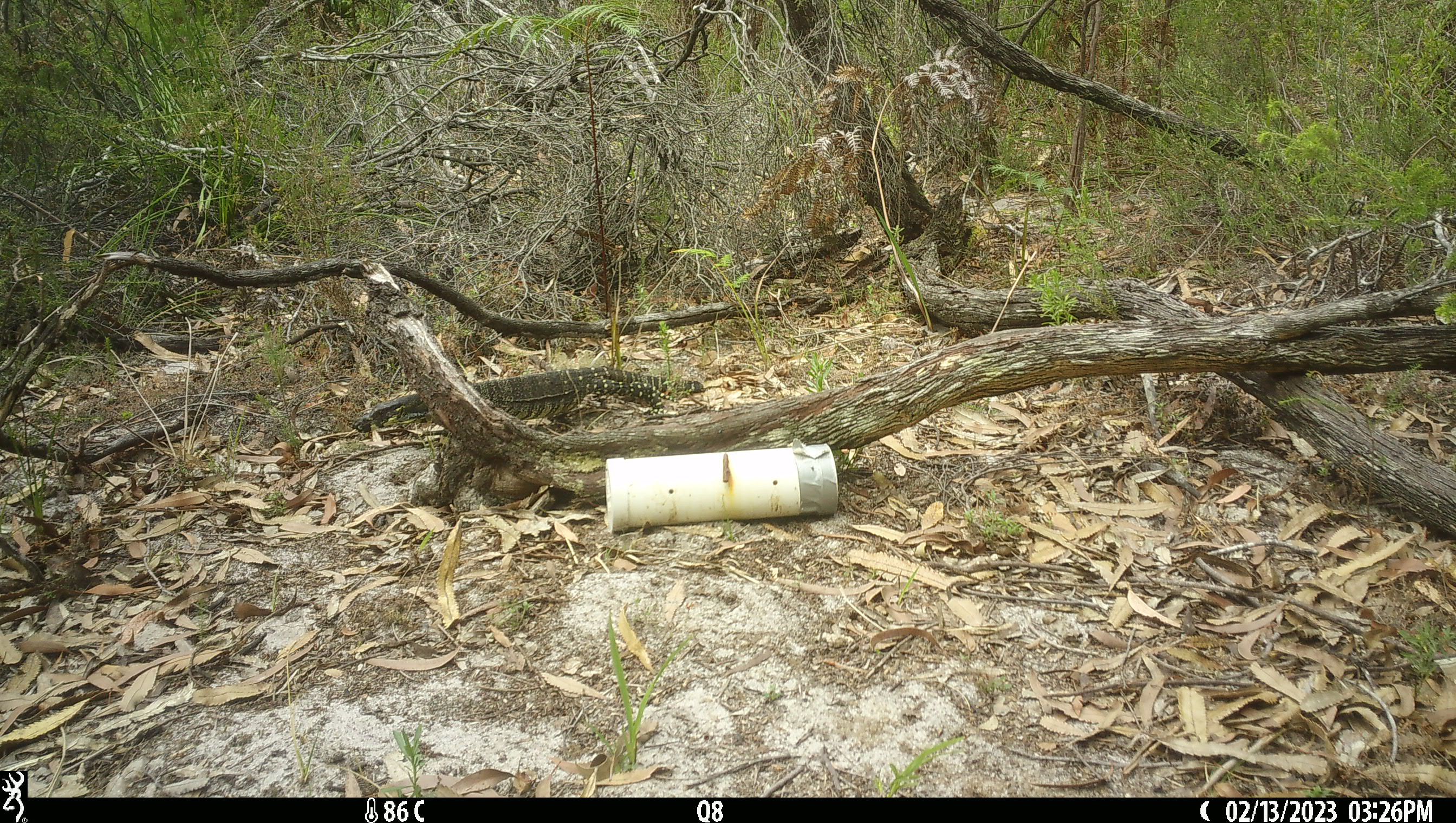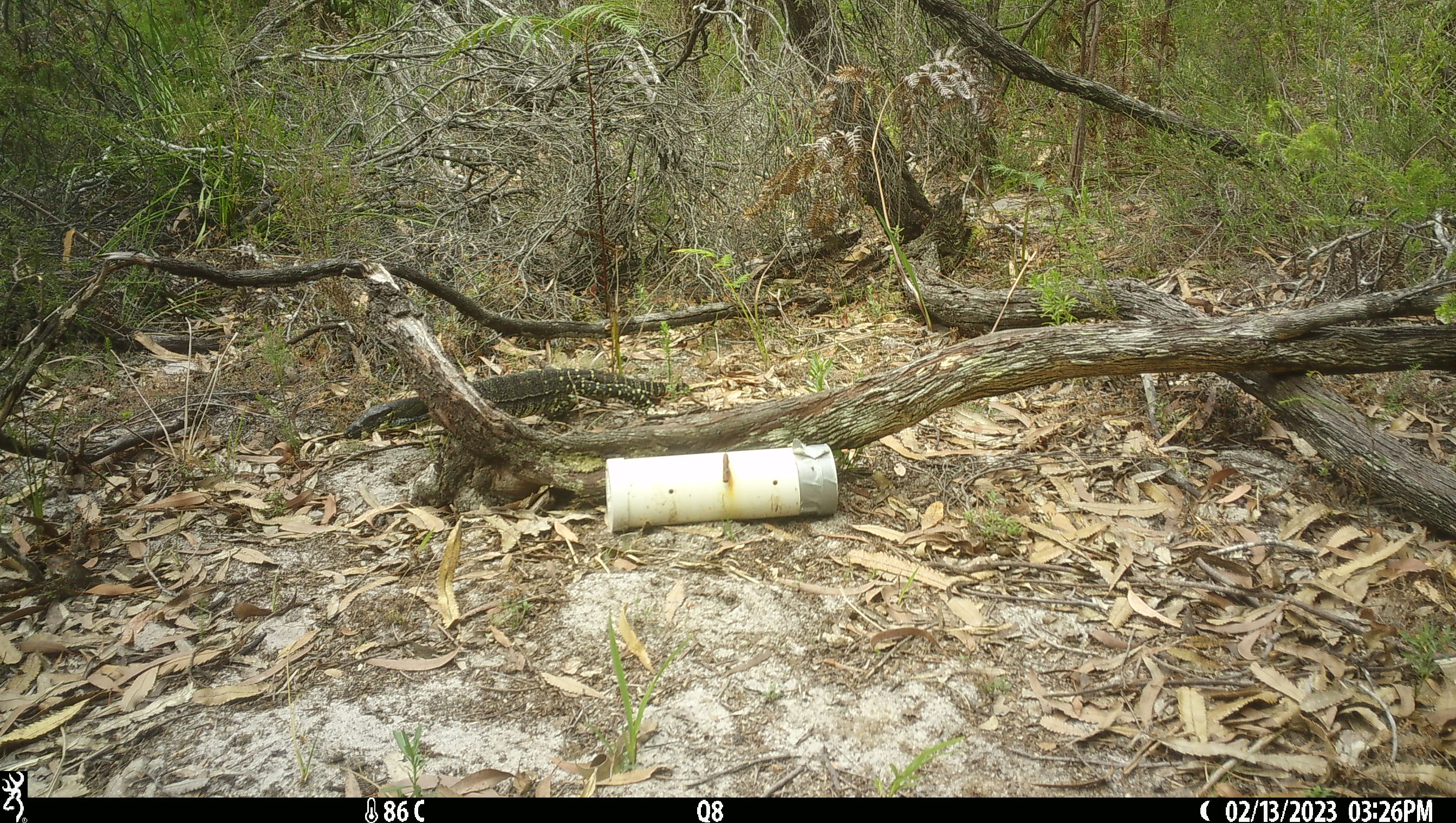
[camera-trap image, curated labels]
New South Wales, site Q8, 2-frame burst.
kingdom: Animalia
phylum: Chordata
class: Reptilia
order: Squamata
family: Varanidae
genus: Varanus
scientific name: Varanus varius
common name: lace monitor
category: goanna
Goanna (lace monitor) (Varanus varius).